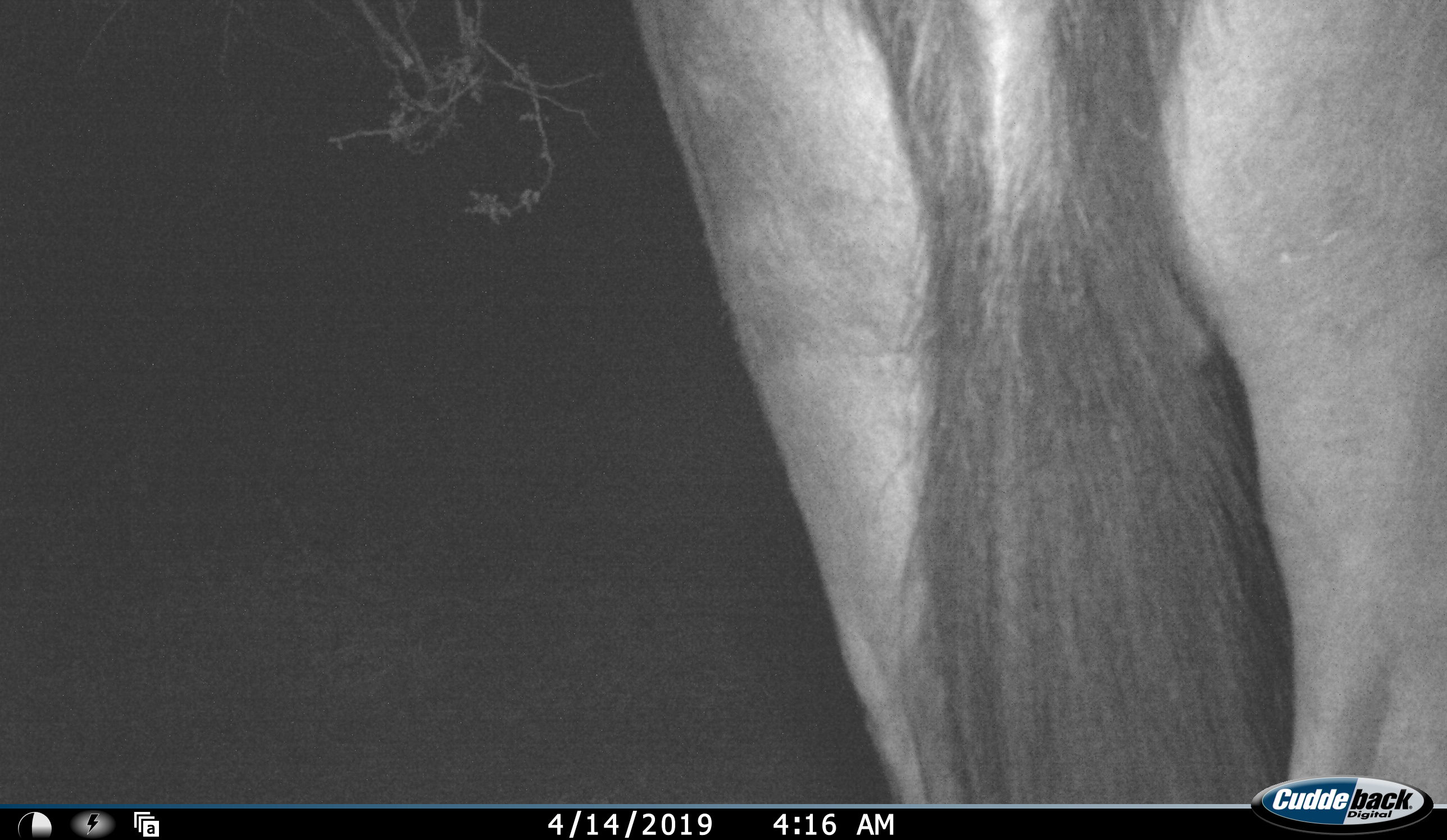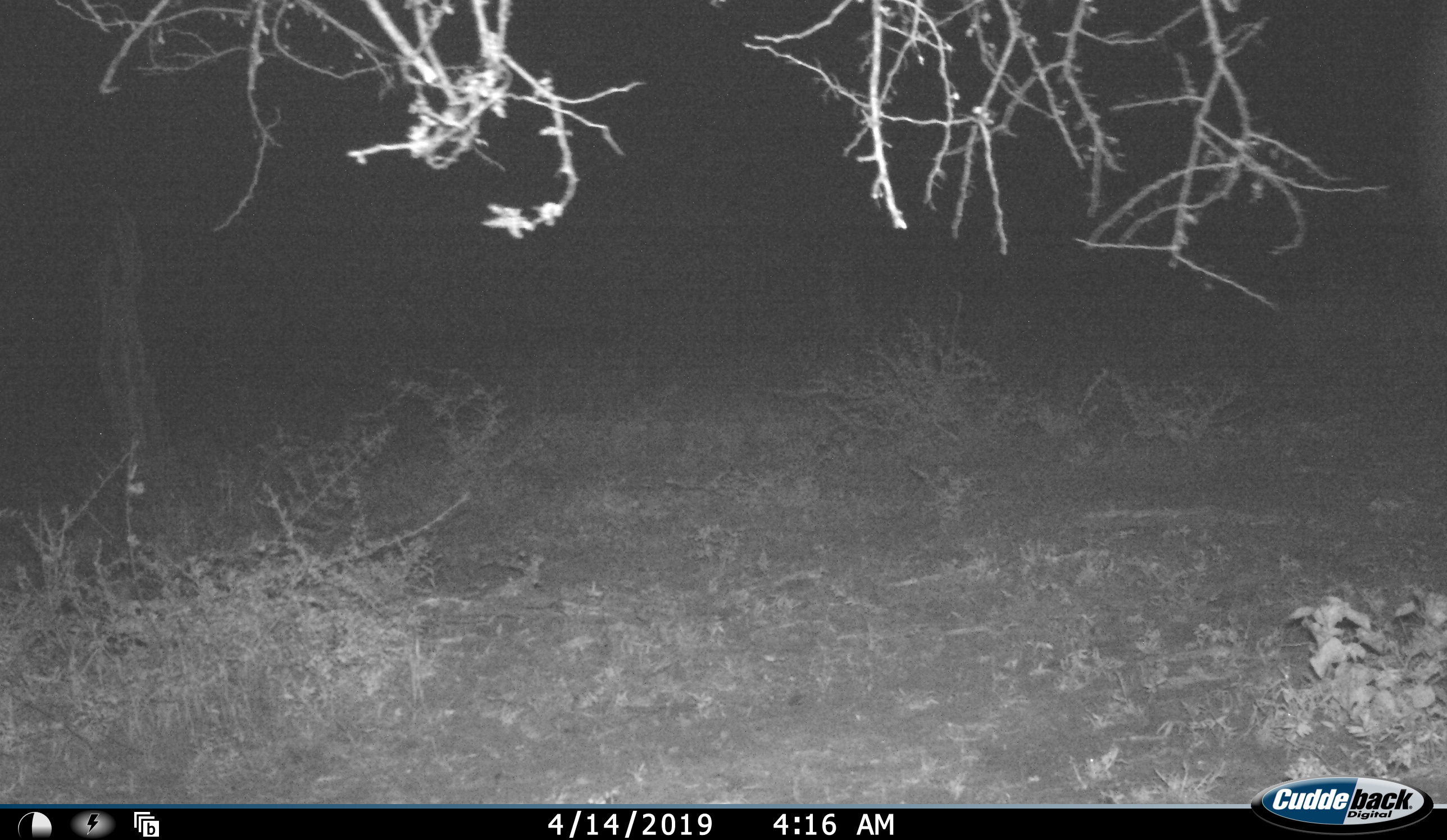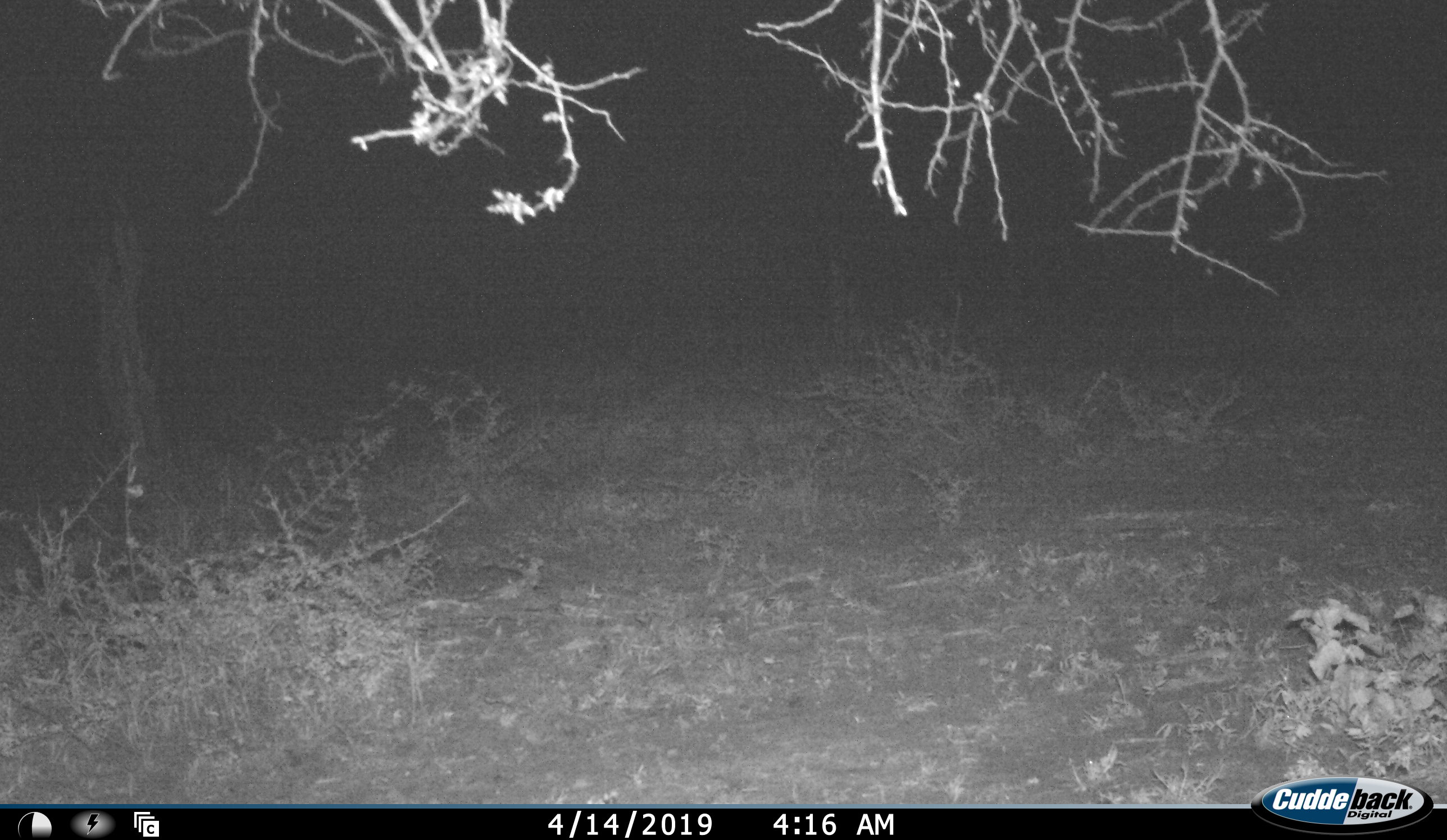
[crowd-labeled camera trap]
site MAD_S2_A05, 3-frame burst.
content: unidentified animal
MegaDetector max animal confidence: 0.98